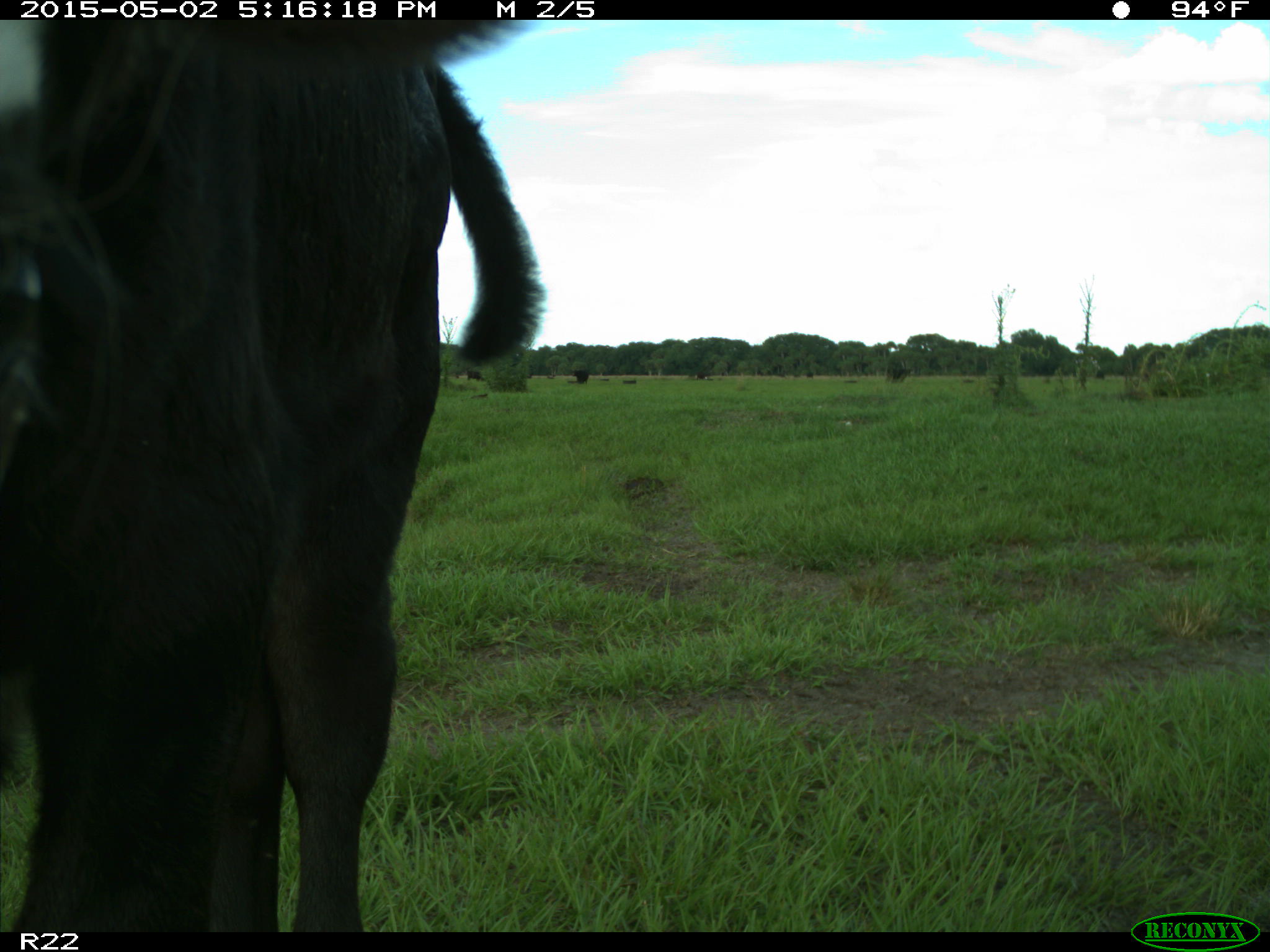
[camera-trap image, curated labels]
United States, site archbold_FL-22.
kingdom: Animalia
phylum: Chordata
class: Mammalia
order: Artiodactyla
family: Bovidae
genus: Bos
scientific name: Bos taurus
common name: domestic cow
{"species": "Bos taurus (domestic cow)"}